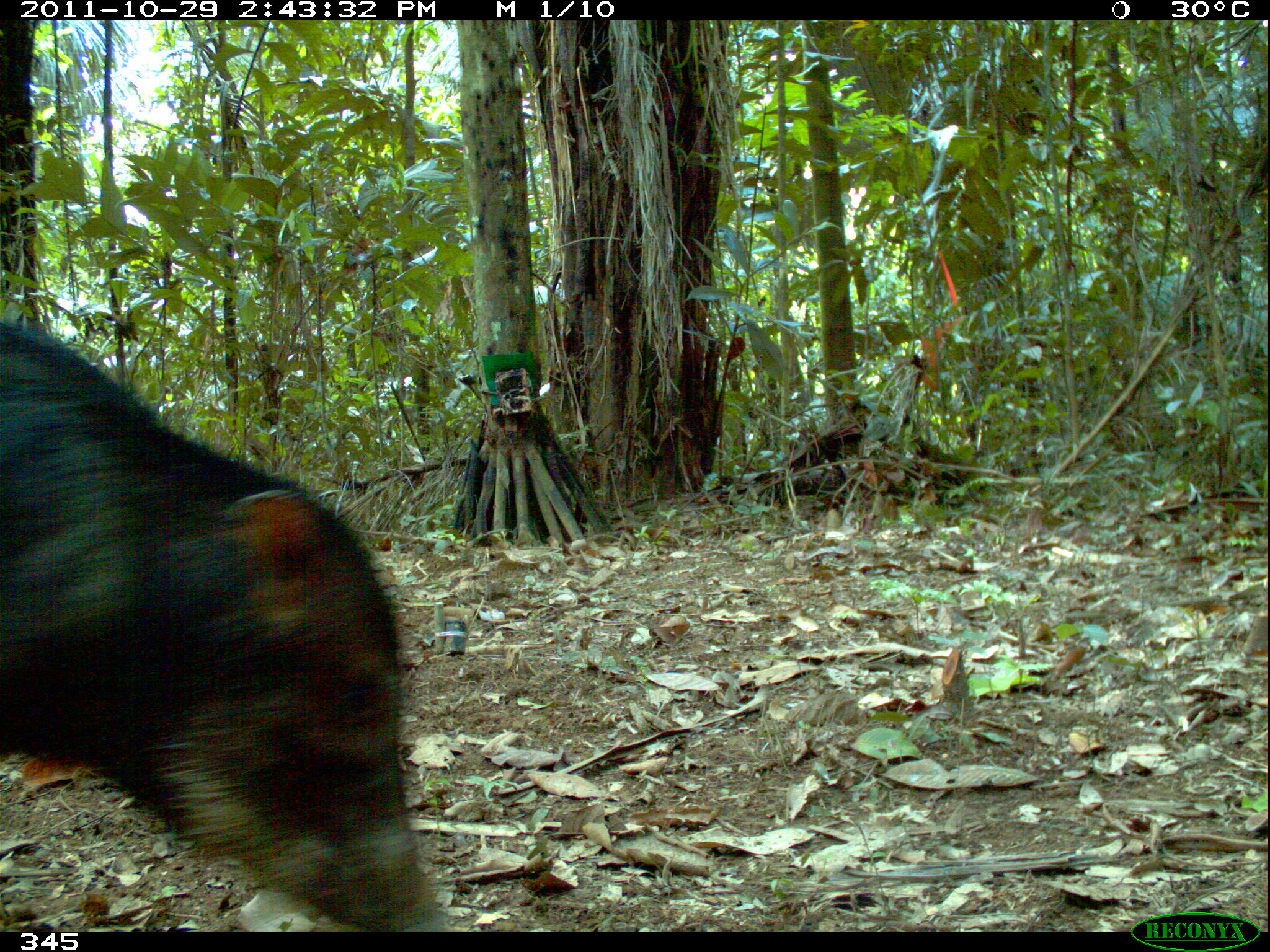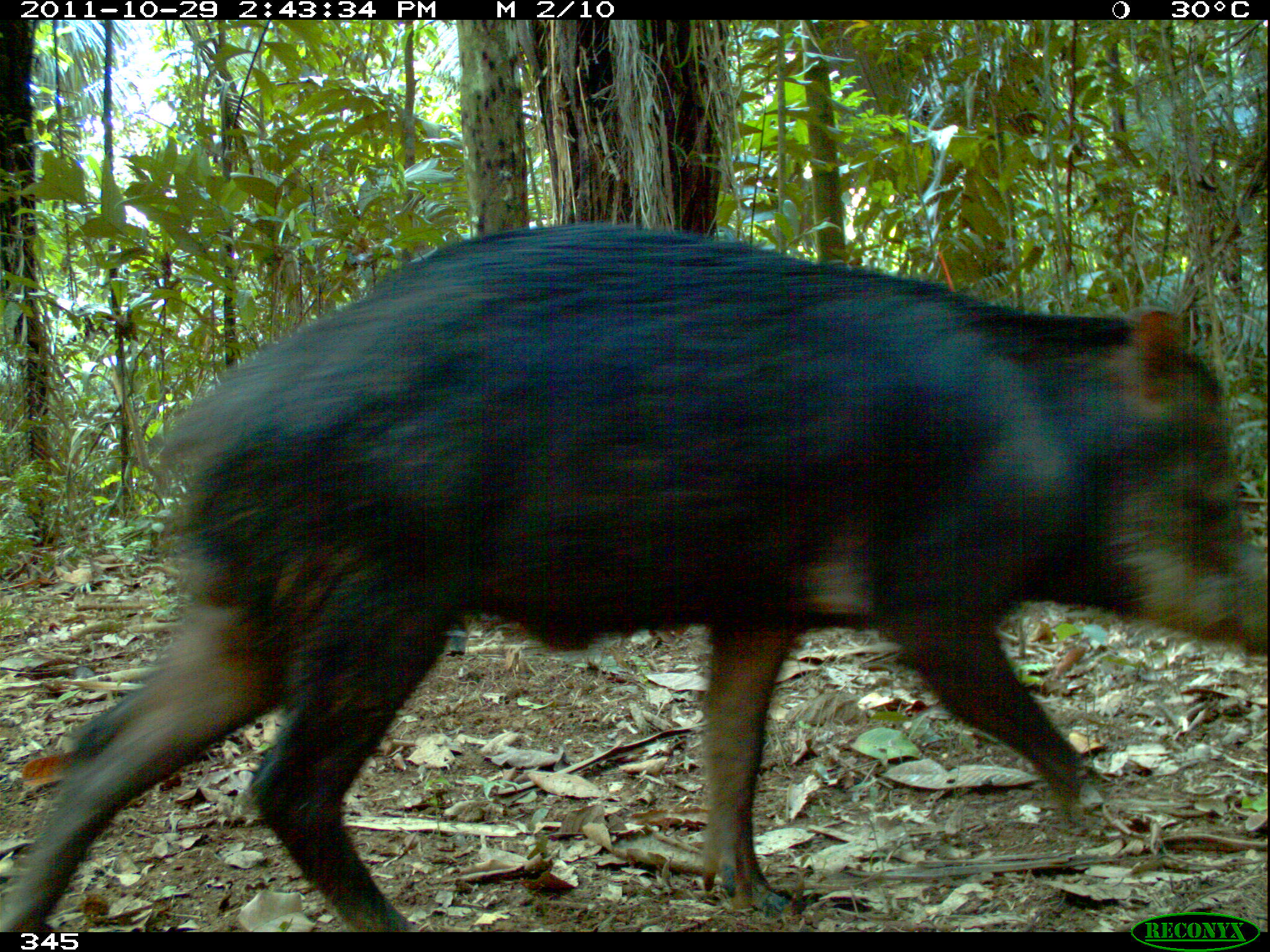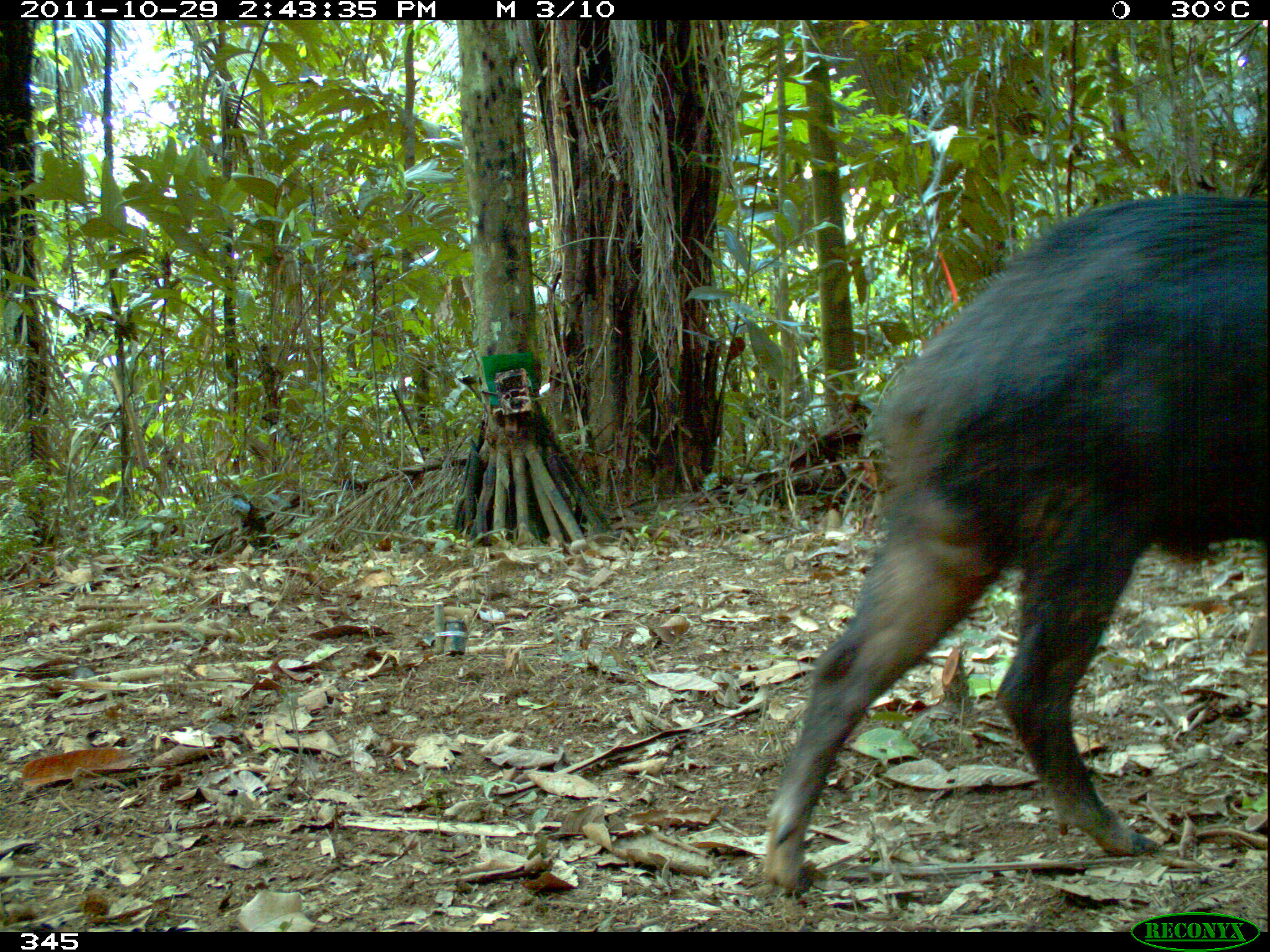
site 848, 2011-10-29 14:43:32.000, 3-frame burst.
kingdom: Animalia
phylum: Chordata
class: Mammalia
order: Artiodactyla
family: Tayassuidae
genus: Tayassu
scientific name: Tayassu pecari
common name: white-lipped peccary